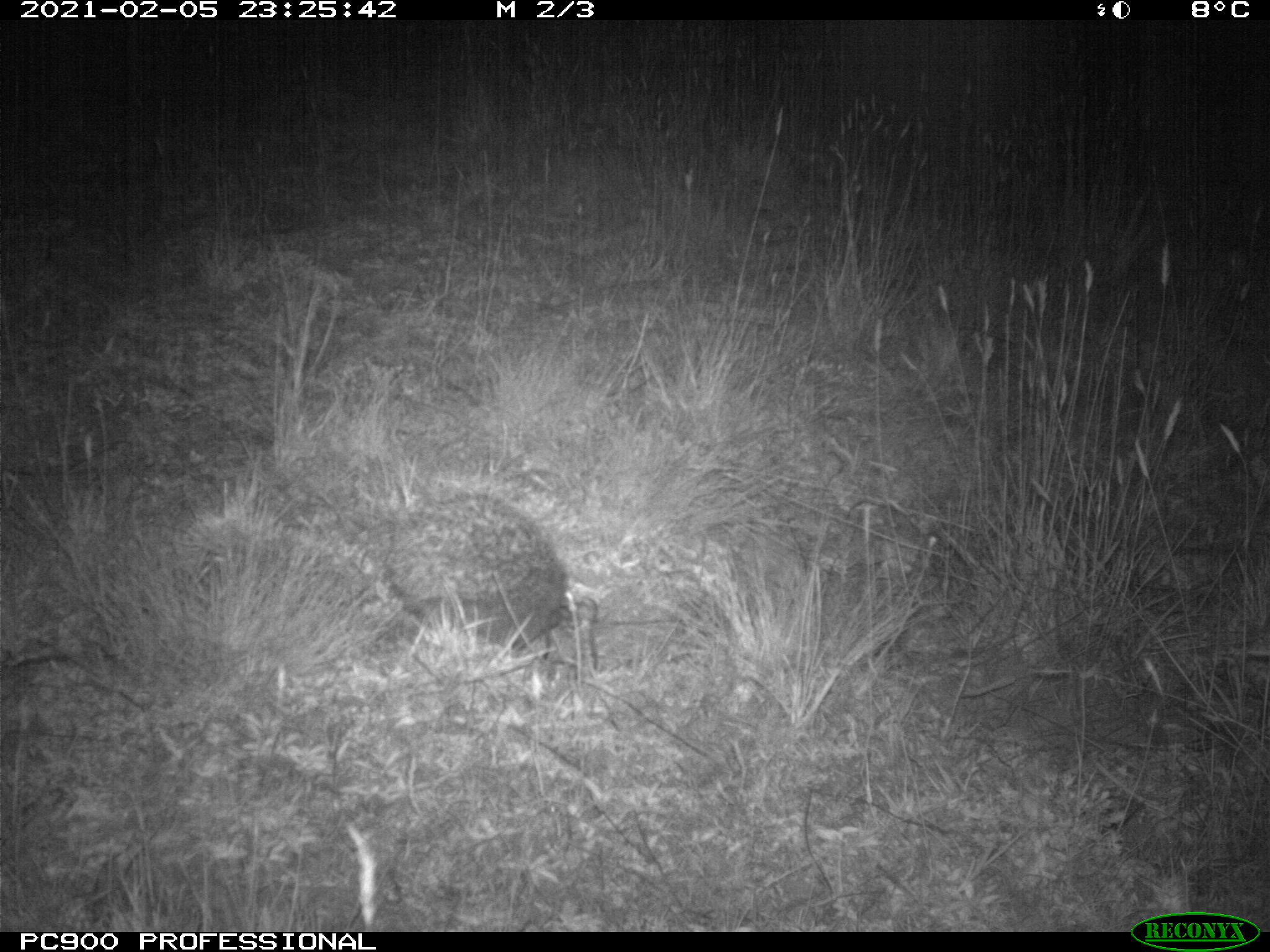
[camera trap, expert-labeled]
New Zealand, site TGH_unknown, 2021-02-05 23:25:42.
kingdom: Animalia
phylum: Chordata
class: Mammalia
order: Eulipotyphla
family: Erinaceidae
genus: Erinaceus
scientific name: Erinaceus europaeus europaeus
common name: european hedgehog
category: hedgehog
Hedgehog (european hedgehog) (Erinaceus europaeus europaeus).